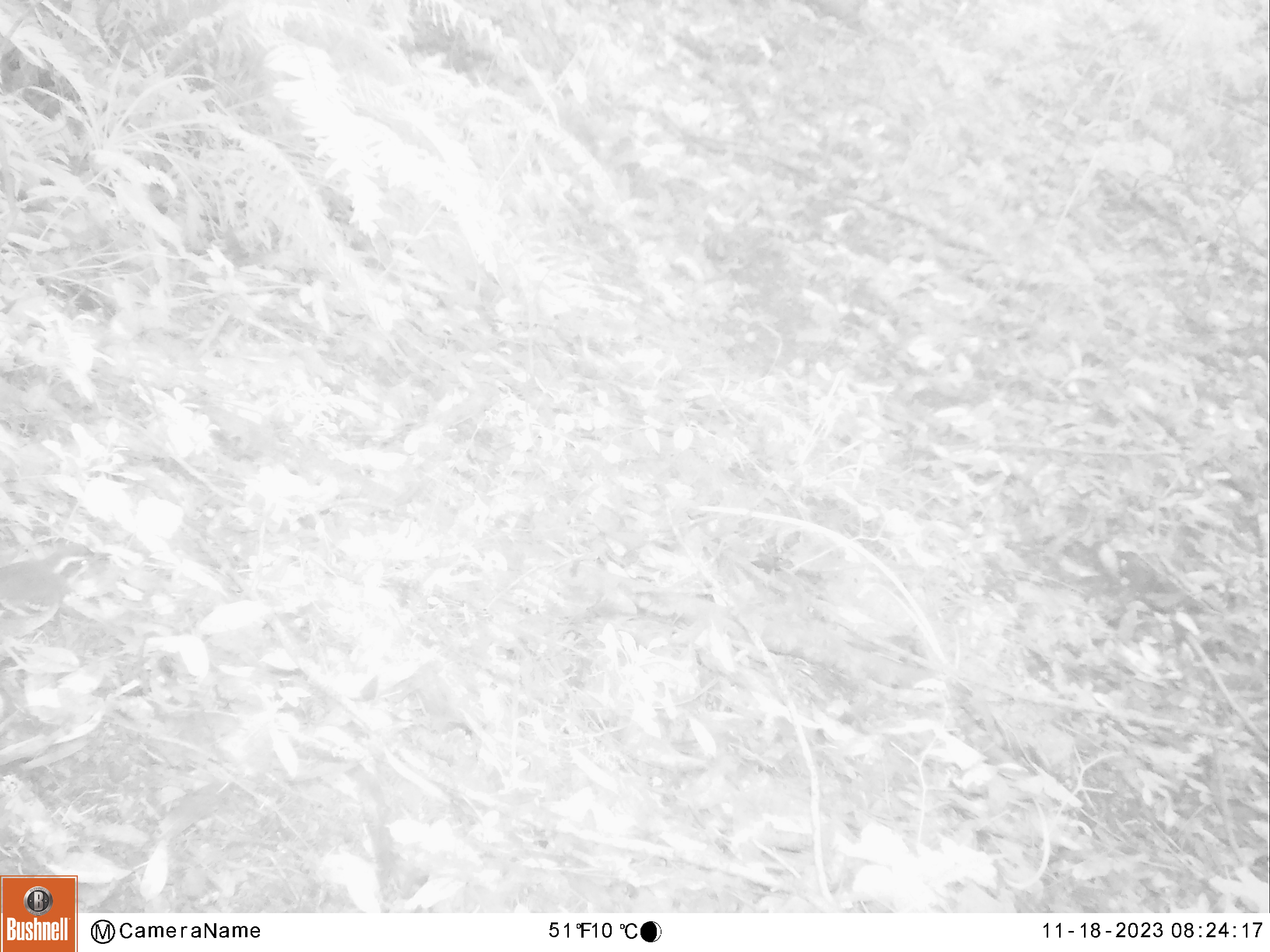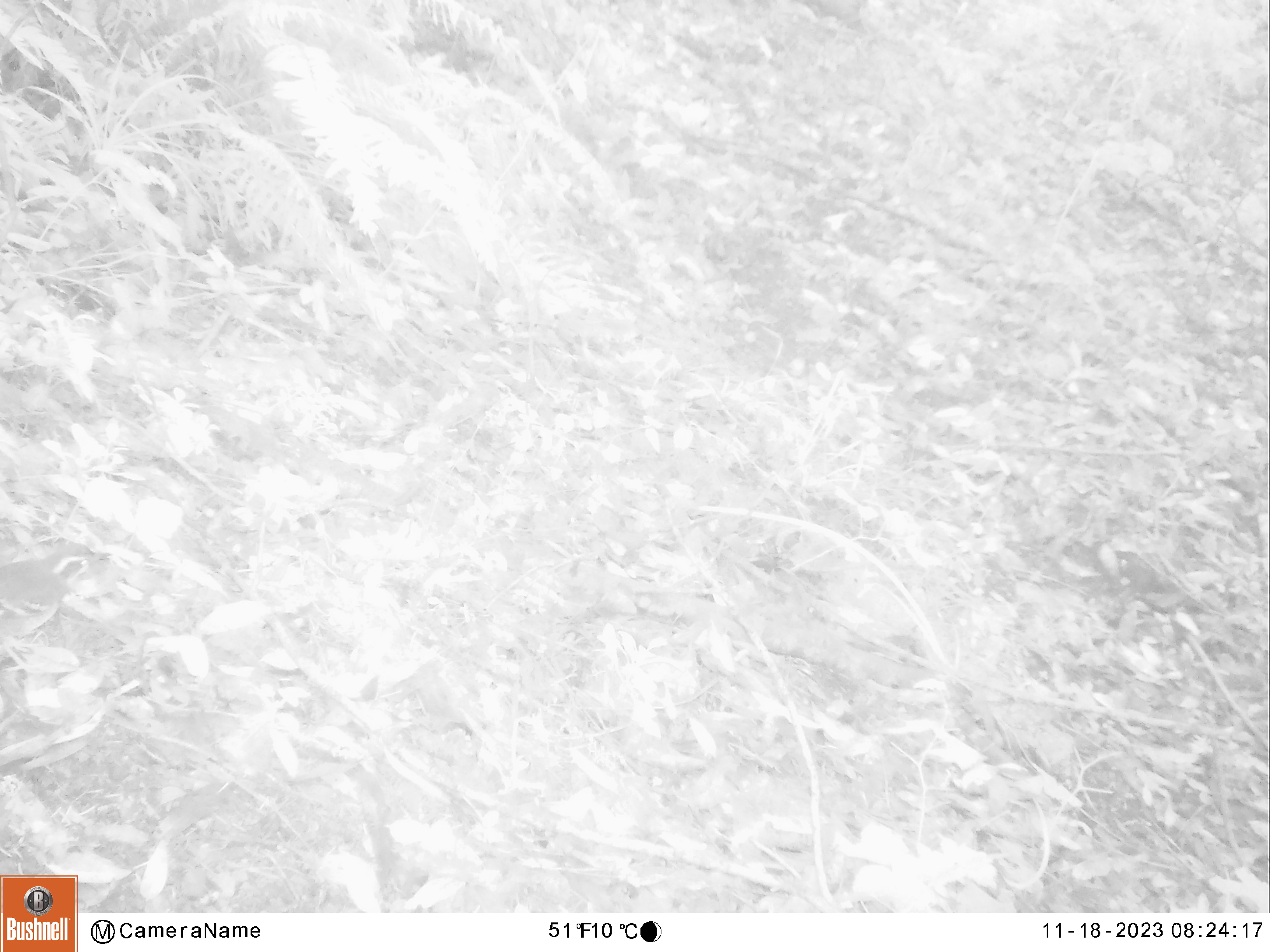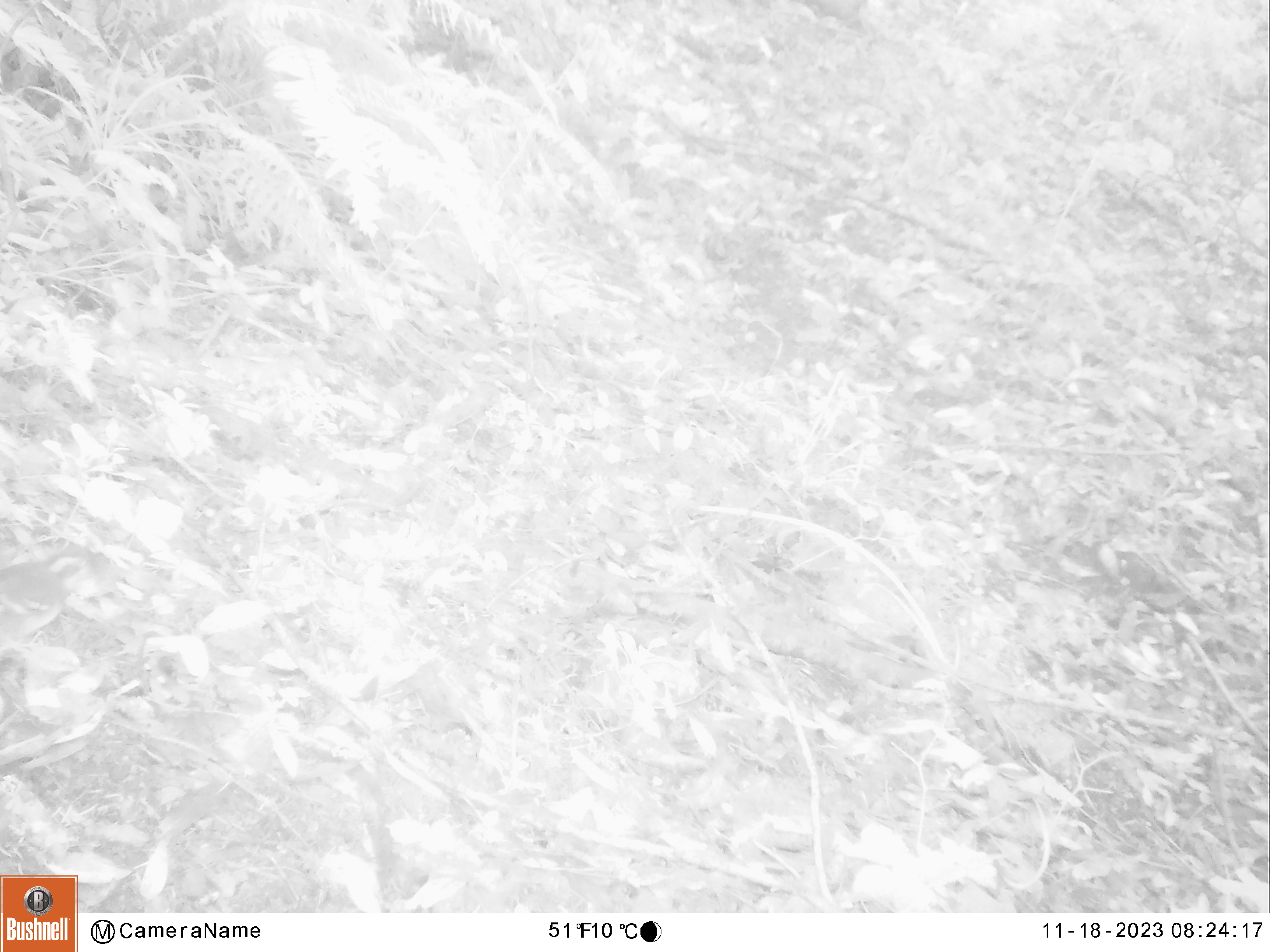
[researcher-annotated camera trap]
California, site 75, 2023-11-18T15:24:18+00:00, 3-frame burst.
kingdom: Animalia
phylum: Chordata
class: Aves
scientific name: Aves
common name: bird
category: unknown bird